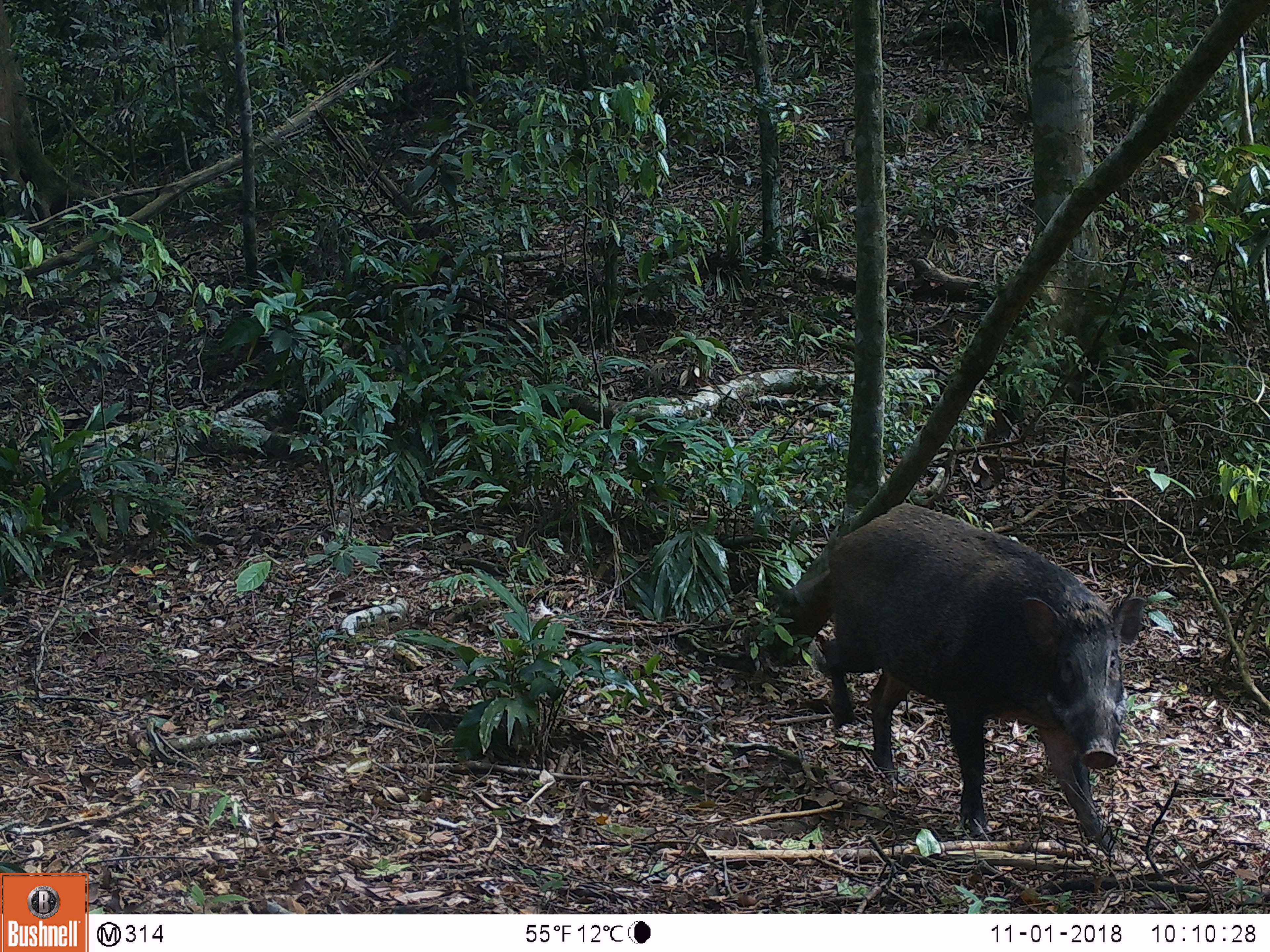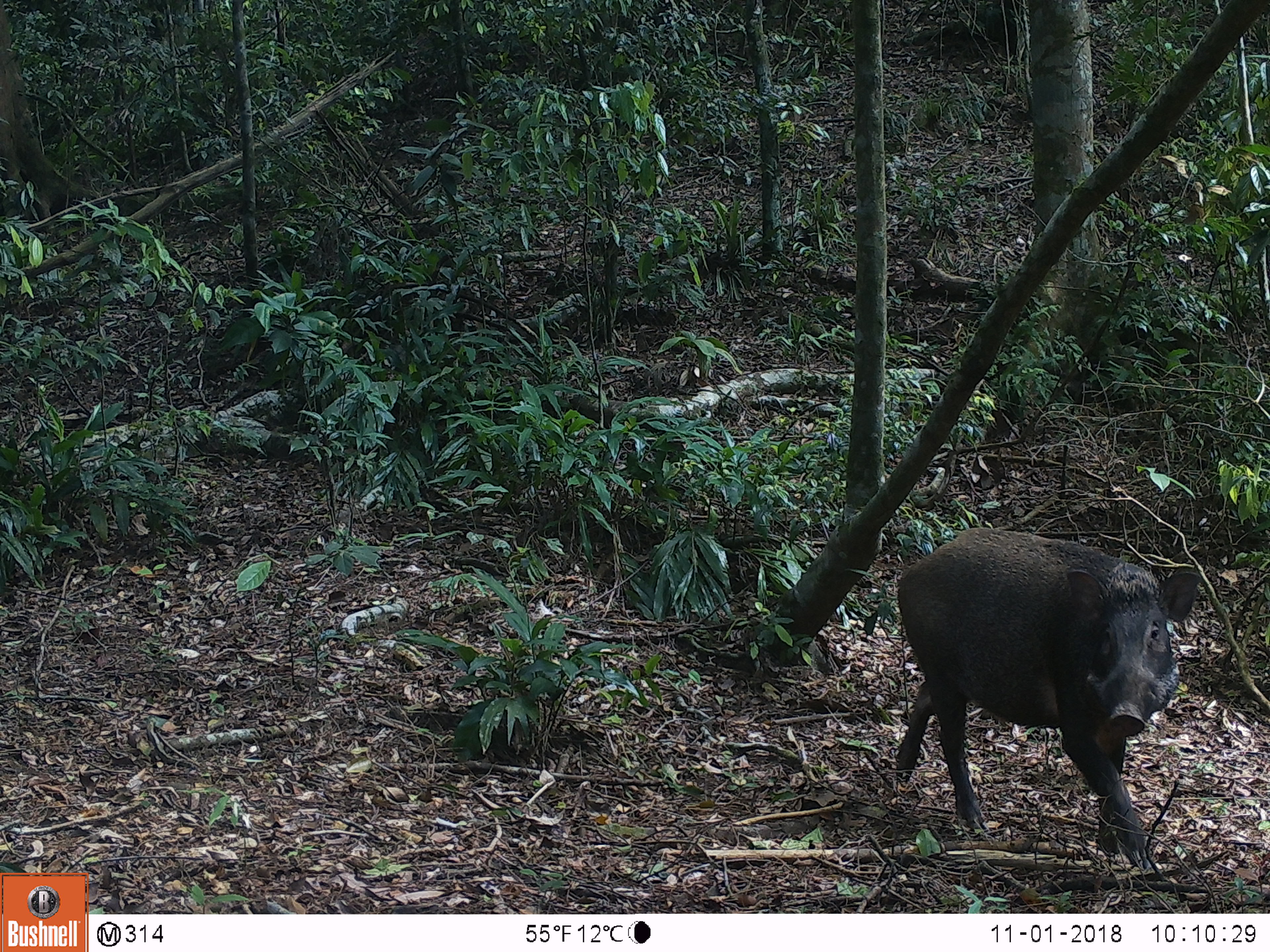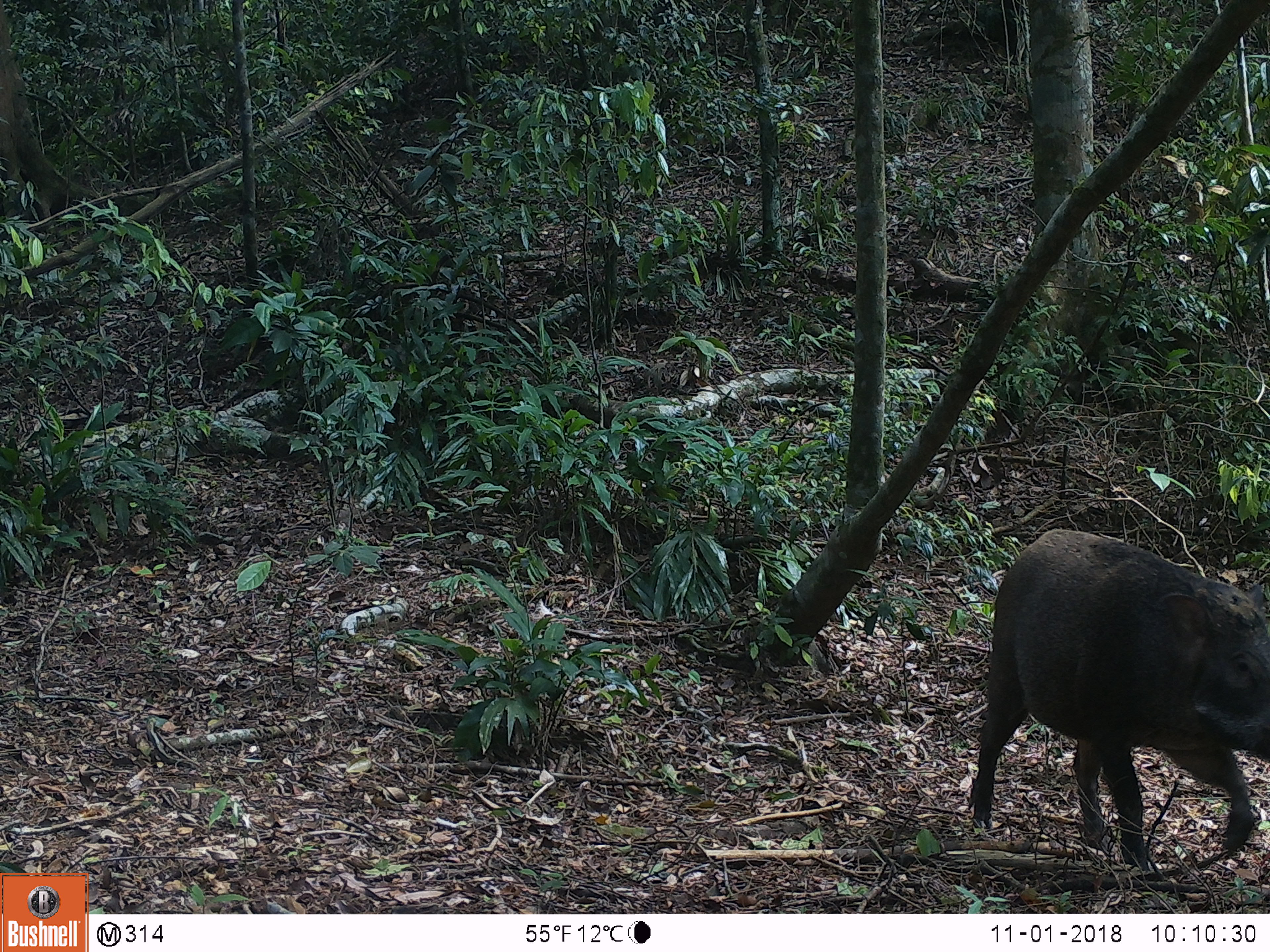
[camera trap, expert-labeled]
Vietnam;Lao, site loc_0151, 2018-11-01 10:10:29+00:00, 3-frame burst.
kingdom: Animalia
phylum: Chordata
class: Mammalia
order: Artiodactyla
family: Suidae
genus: Sus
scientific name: Sus scrofa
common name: eurasian wild pig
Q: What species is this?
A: Eurasian wild pig (Sus scrofa).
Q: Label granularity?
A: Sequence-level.